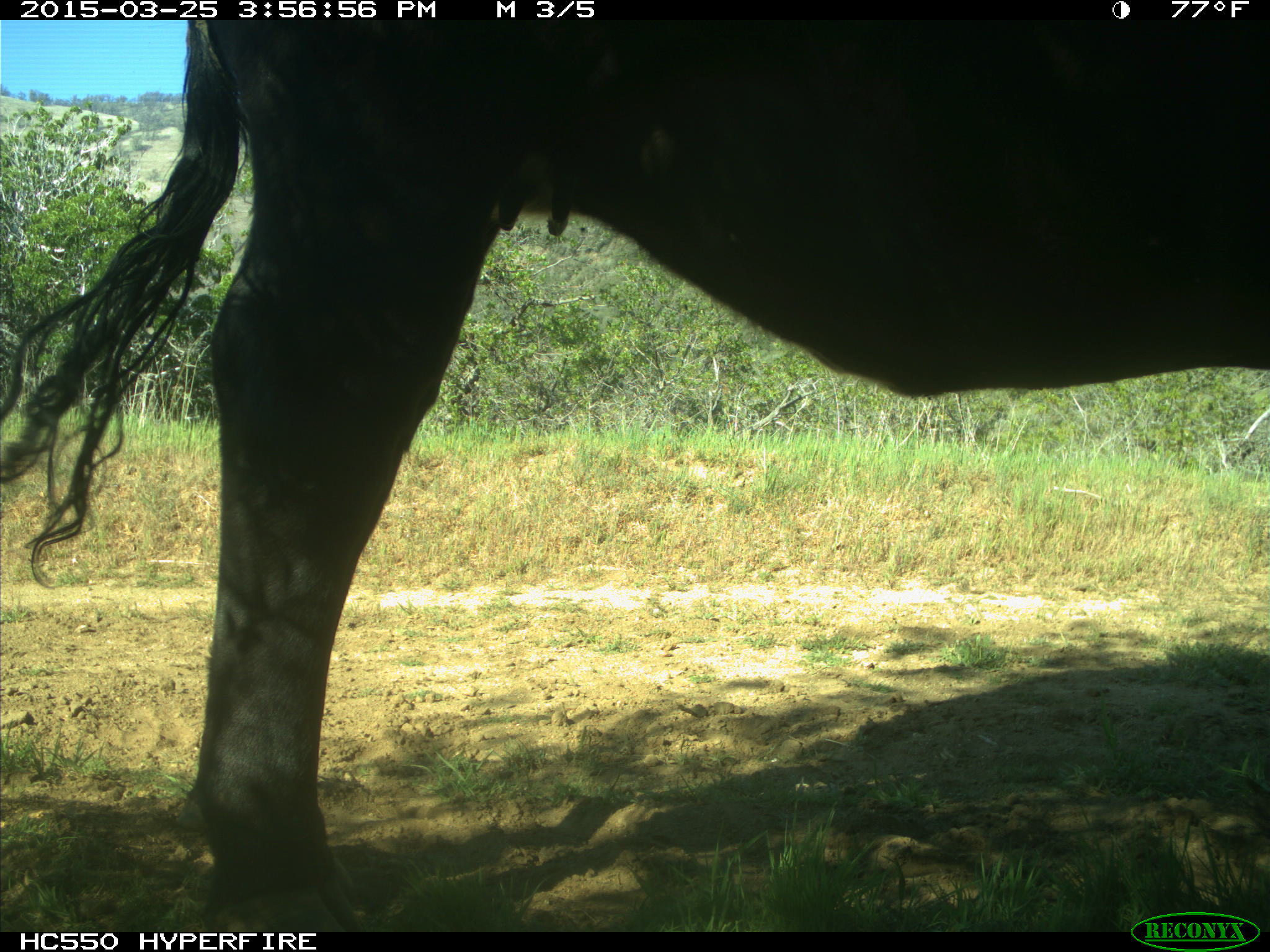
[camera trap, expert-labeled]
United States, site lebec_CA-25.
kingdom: Animalia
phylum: Chordata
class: Mammalia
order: Artiodactyla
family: Bovidae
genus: Bos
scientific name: Bos taurus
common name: domestic cow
Bos taurus (domestic cow).